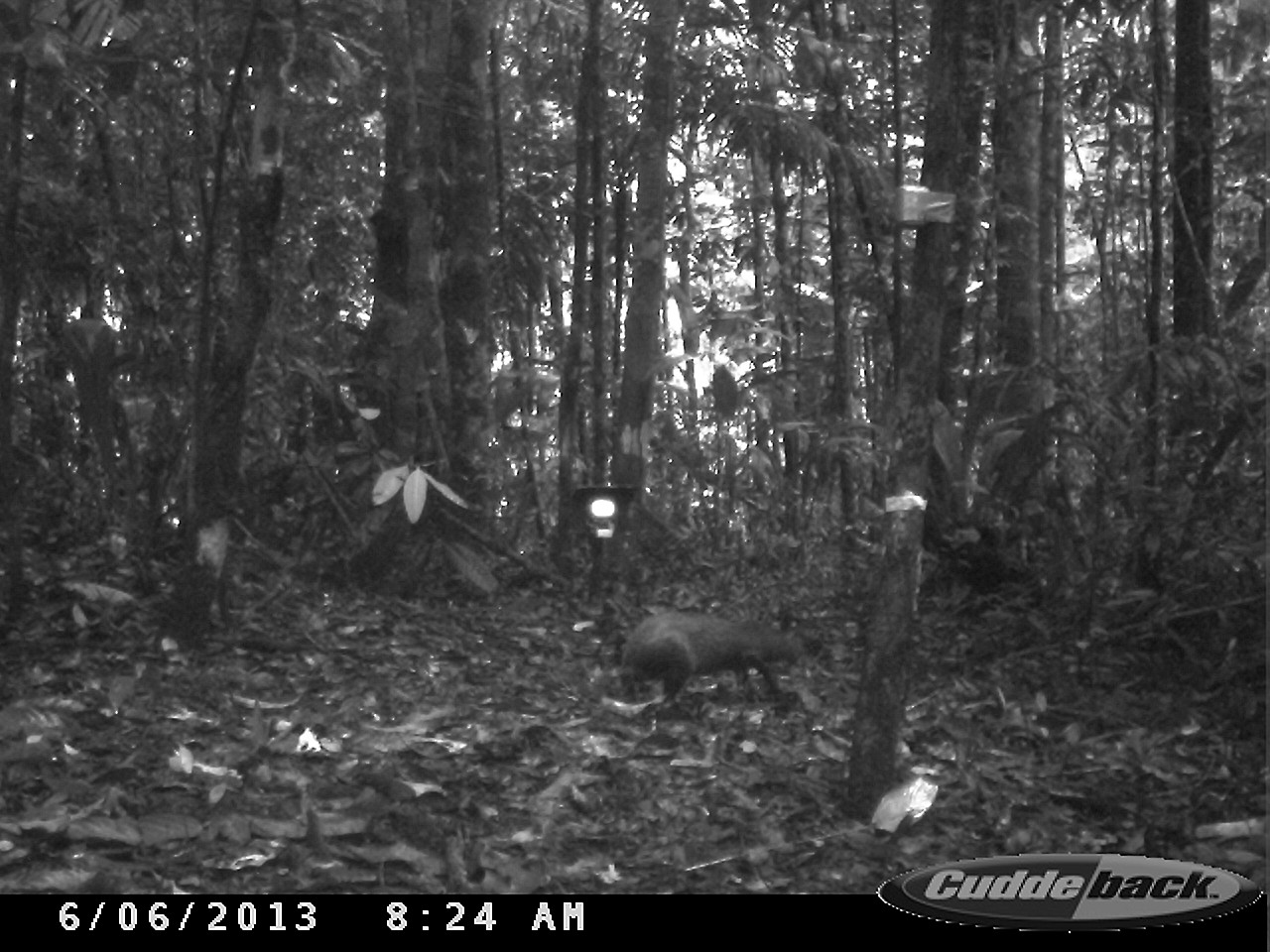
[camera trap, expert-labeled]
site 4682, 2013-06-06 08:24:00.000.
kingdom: Animalia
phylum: Chordata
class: Mammalia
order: Rodentia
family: Dasyproctidae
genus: Dasyprocta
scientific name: Dasyprocta leporina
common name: red-rumped agouti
Dasyprocta leporina (red-rumped agouti), count 1, age adult.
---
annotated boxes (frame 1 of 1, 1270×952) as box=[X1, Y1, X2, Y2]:
dasyprocta leporina: box=[619, 609, 807, 711]